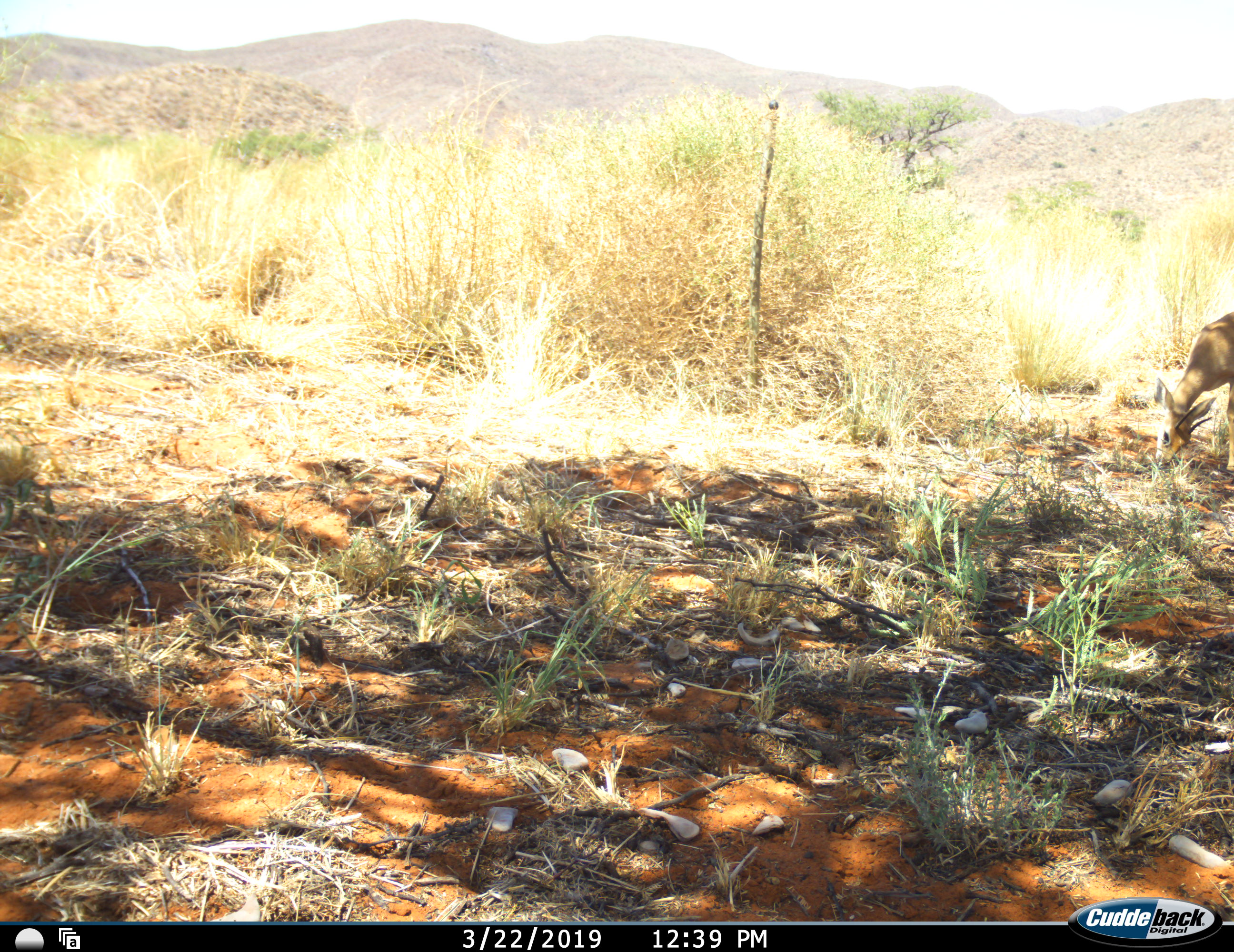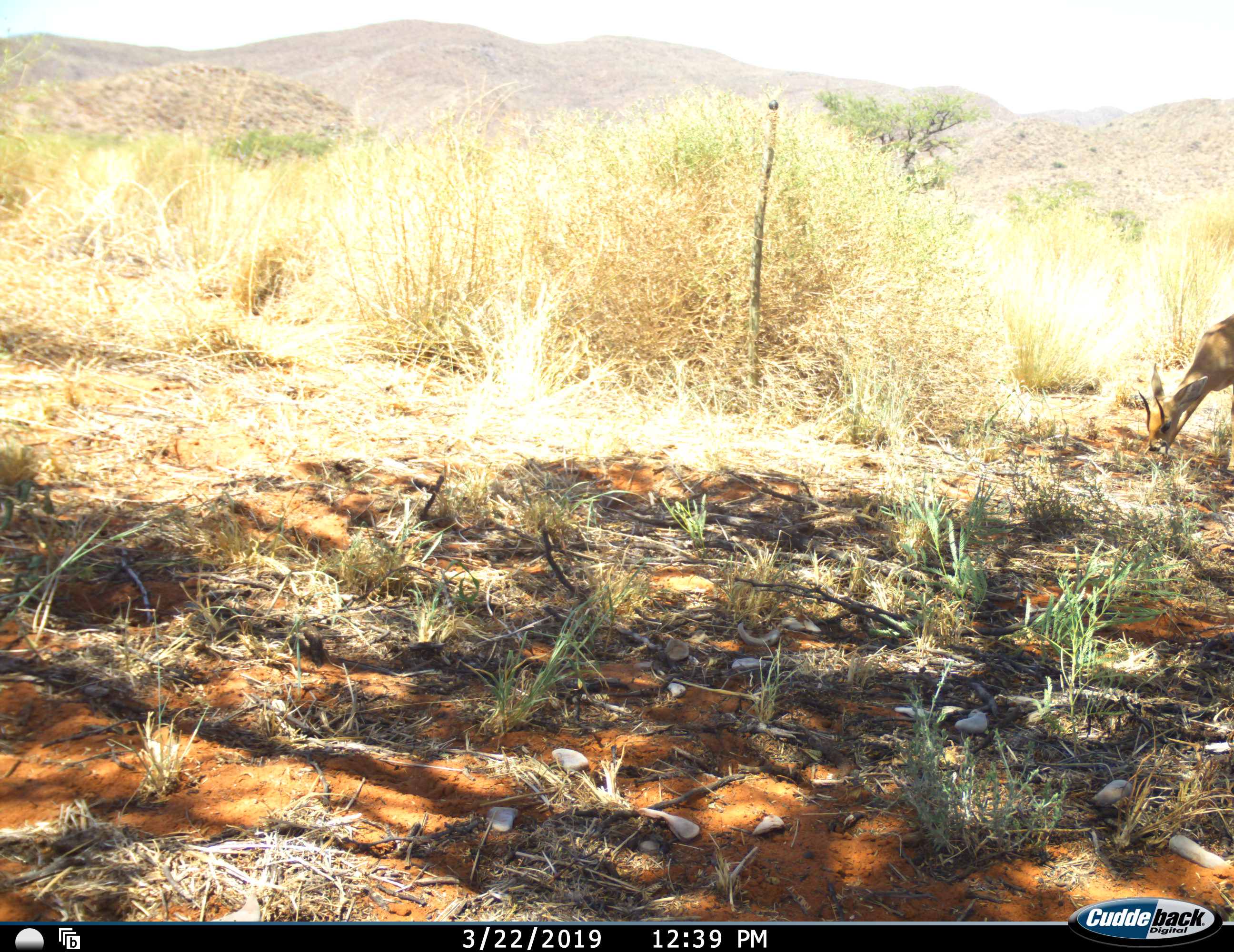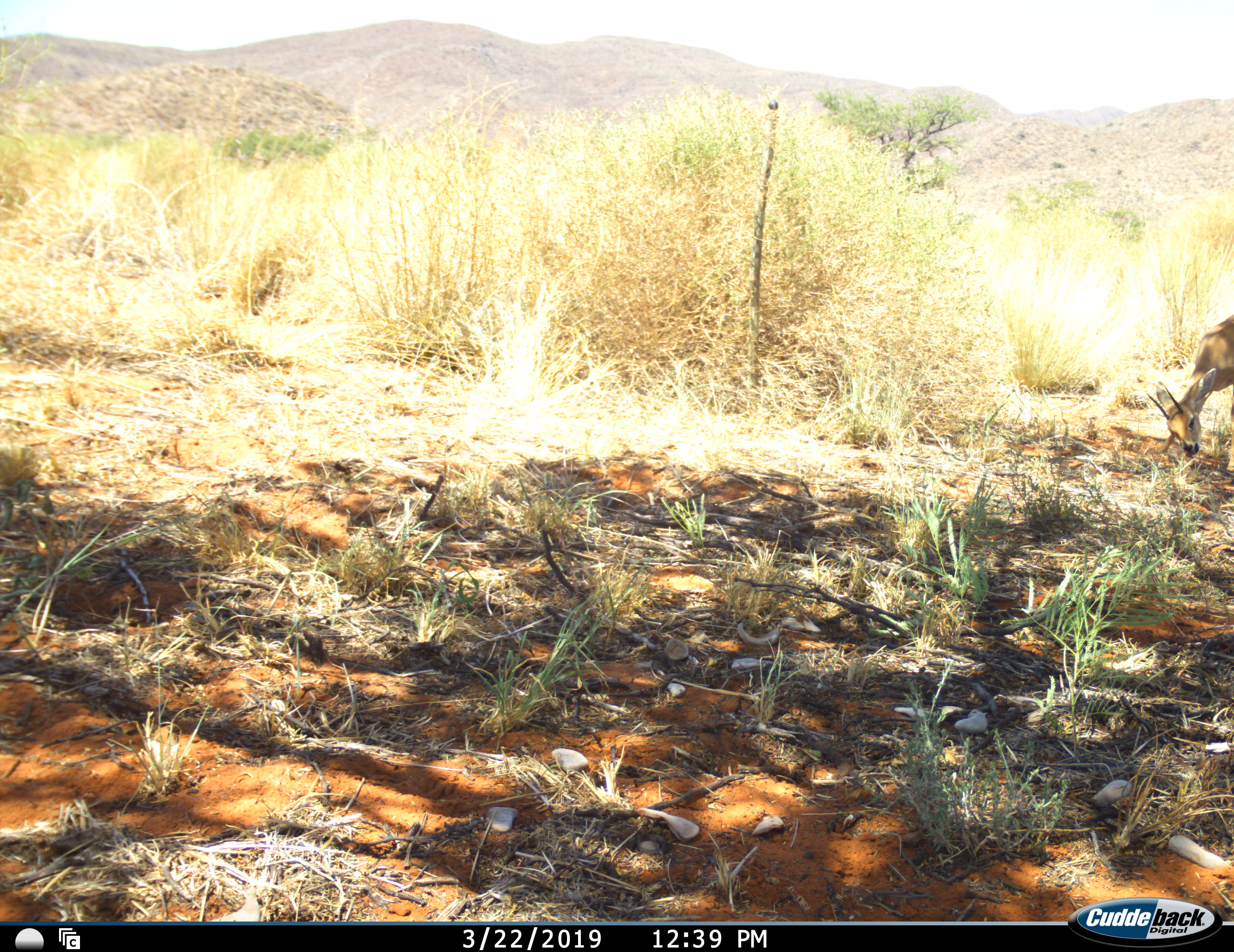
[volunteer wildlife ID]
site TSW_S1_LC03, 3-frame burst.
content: unidentified animal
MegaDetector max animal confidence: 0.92